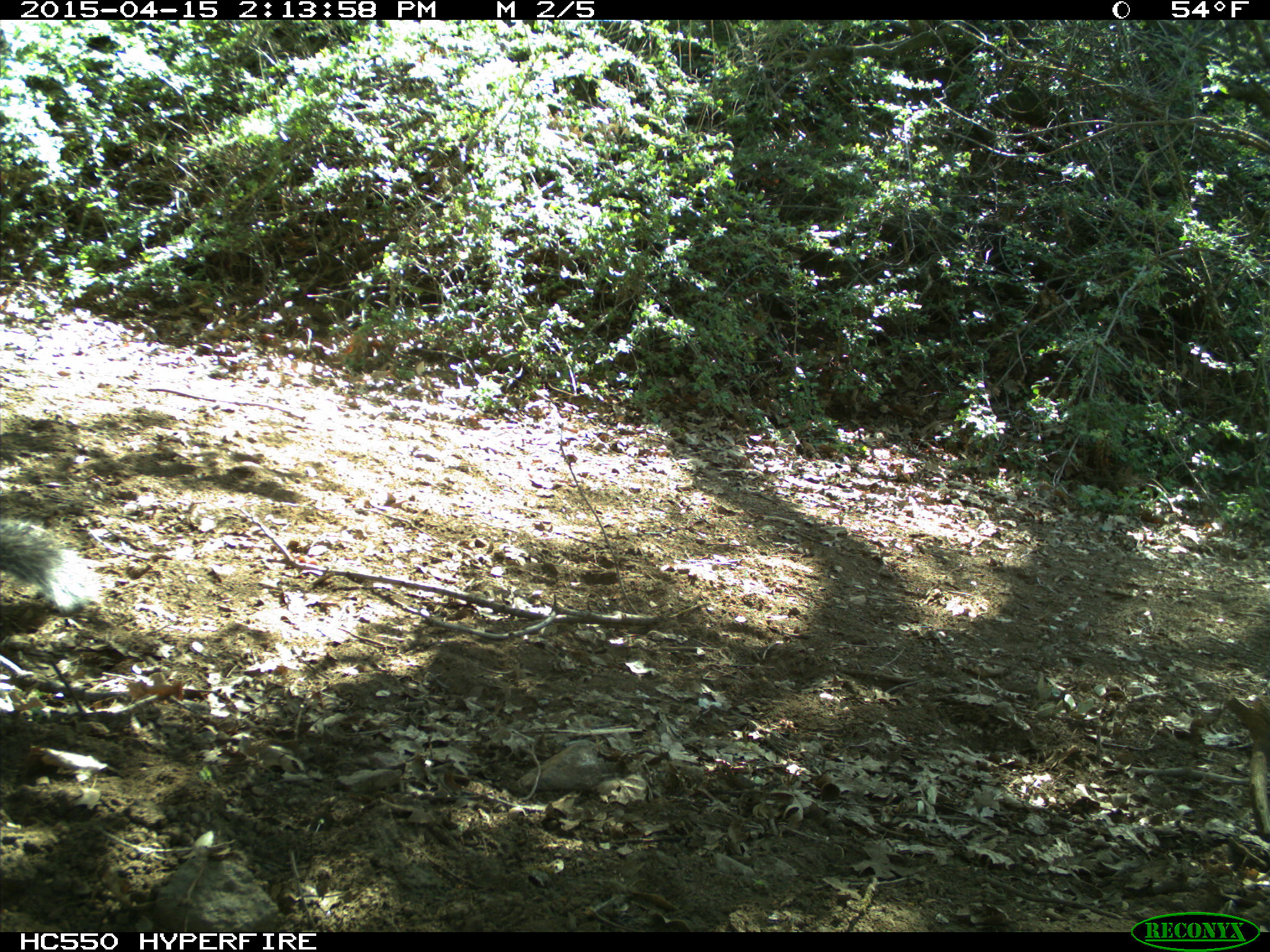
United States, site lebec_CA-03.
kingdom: Animalia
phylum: Chordata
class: Mammalia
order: Rodentia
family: Sciuridae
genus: Sciurus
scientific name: Sciurus carolinensis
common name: eastern gray squirrel